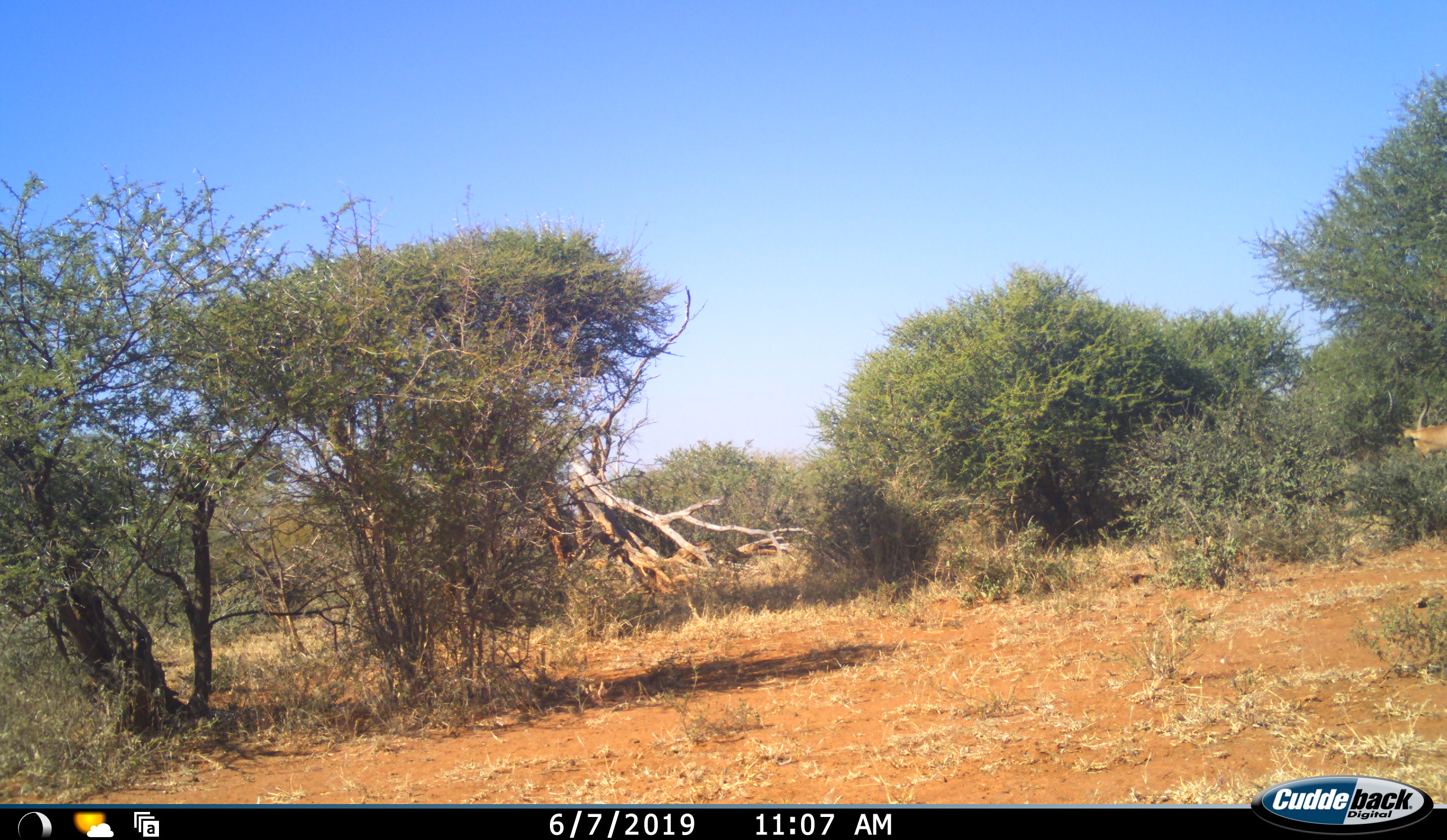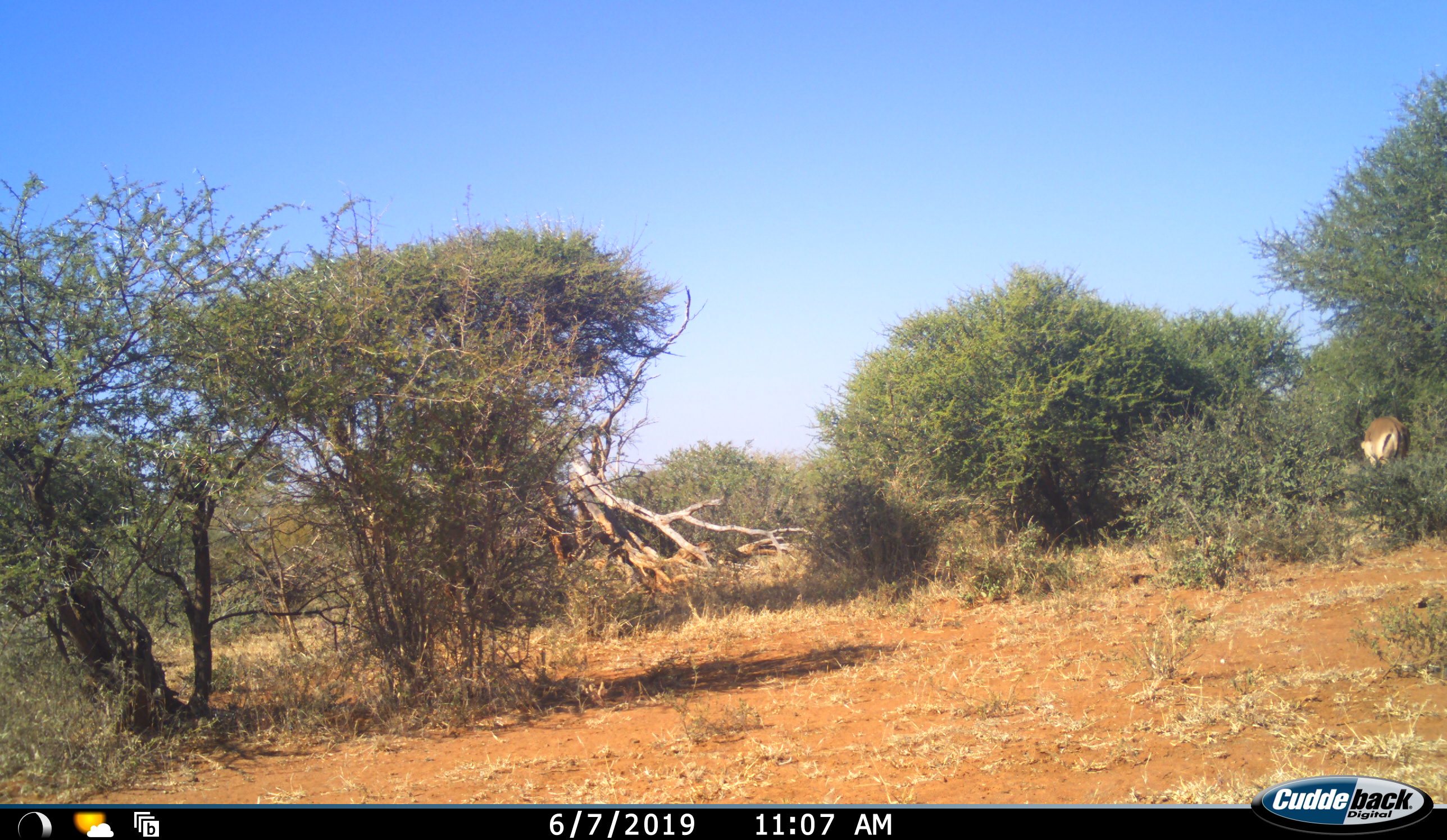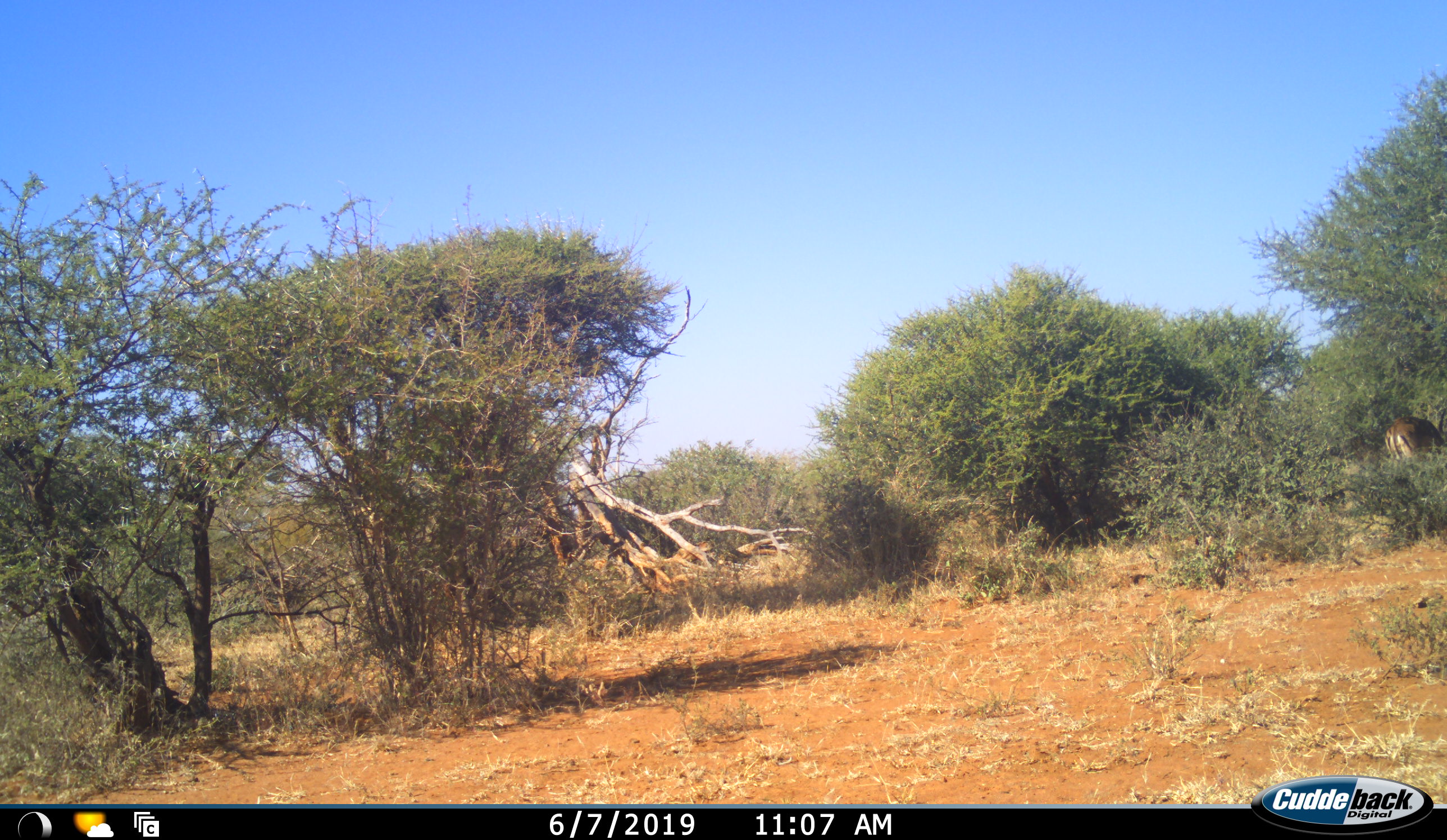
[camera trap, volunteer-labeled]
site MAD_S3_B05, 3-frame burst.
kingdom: Animalia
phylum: Chordata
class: Mammalia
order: Artiodactyla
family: Bovidae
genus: Aepyceros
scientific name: Aepyceros melampus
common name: impala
Impala (Aepyceros melampus), count 1. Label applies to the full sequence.